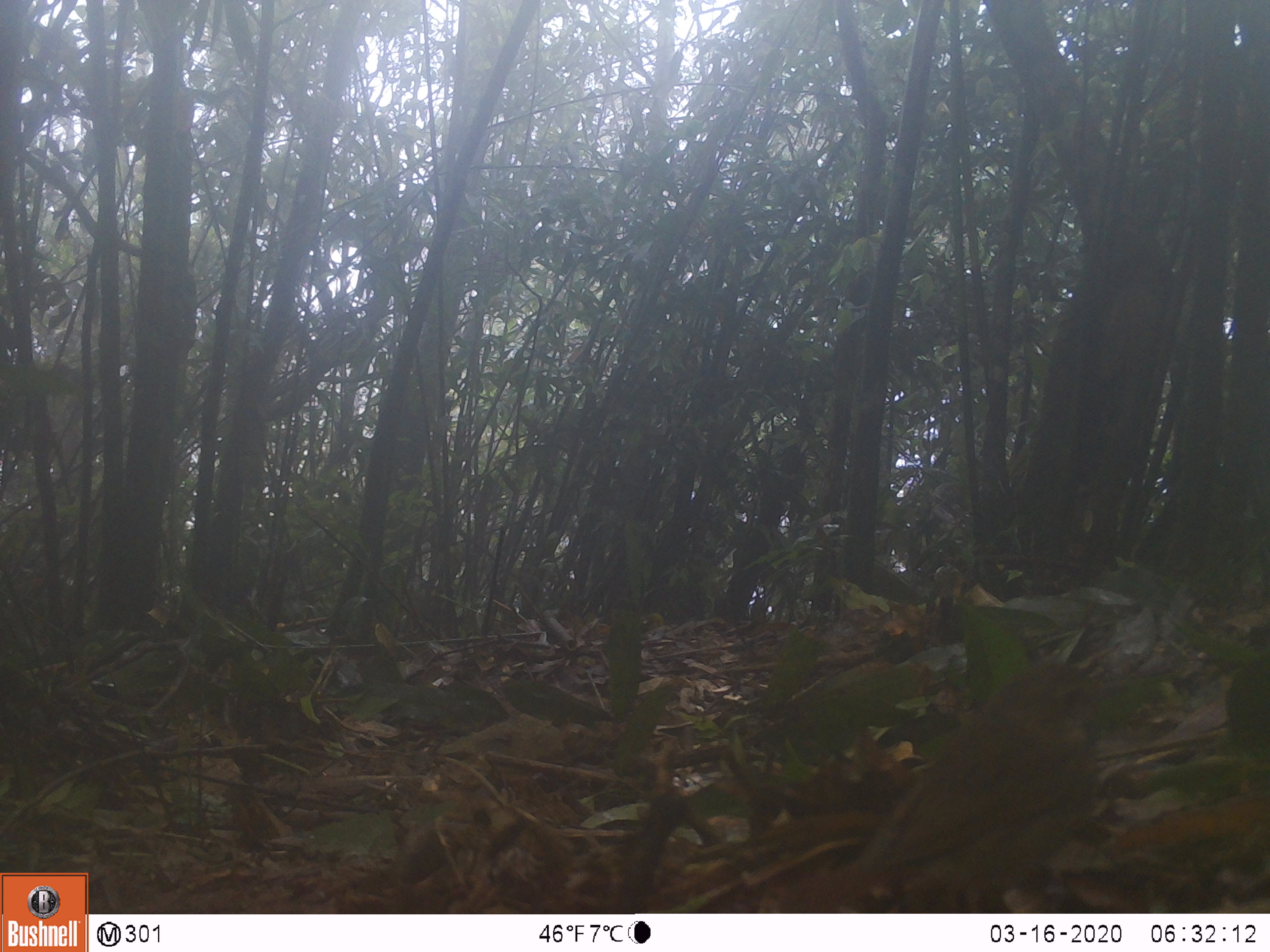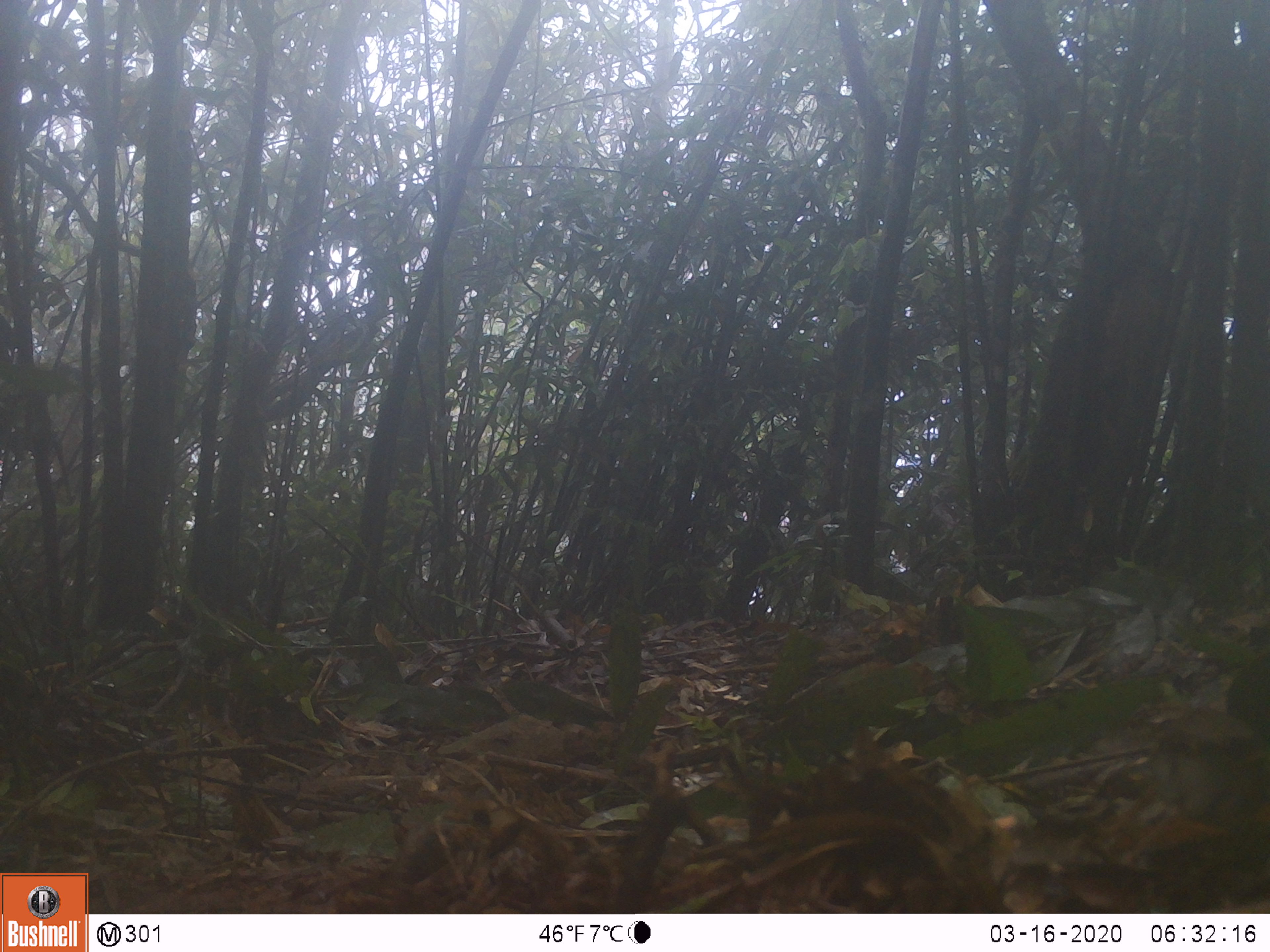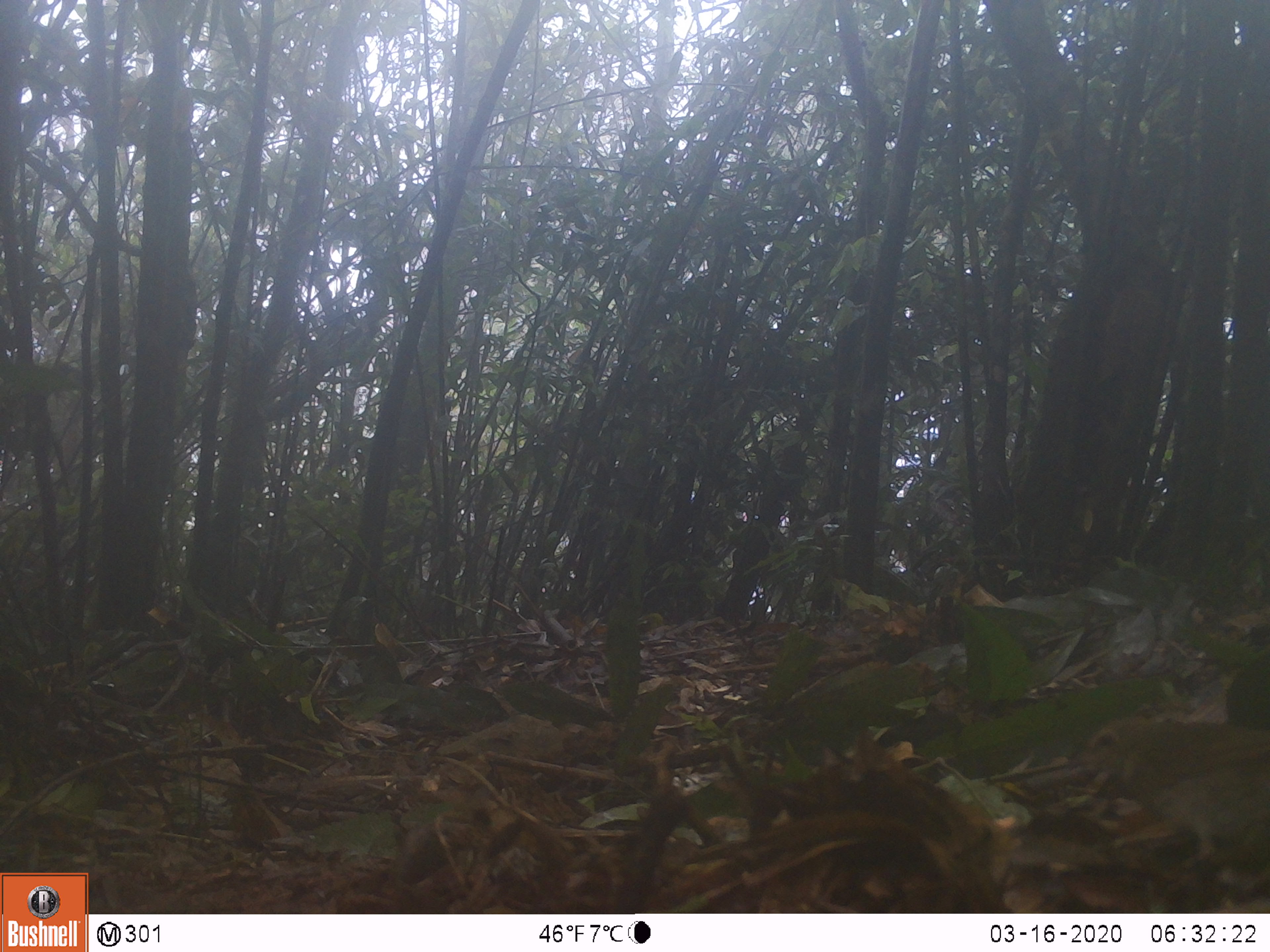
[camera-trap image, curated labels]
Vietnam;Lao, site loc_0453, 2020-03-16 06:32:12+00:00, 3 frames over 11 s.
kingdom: Animalia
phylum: Chordata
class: Aves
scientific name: Aves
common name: bird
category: unidentified bird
Unidentified bird (bird) (Aves). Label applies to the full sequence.